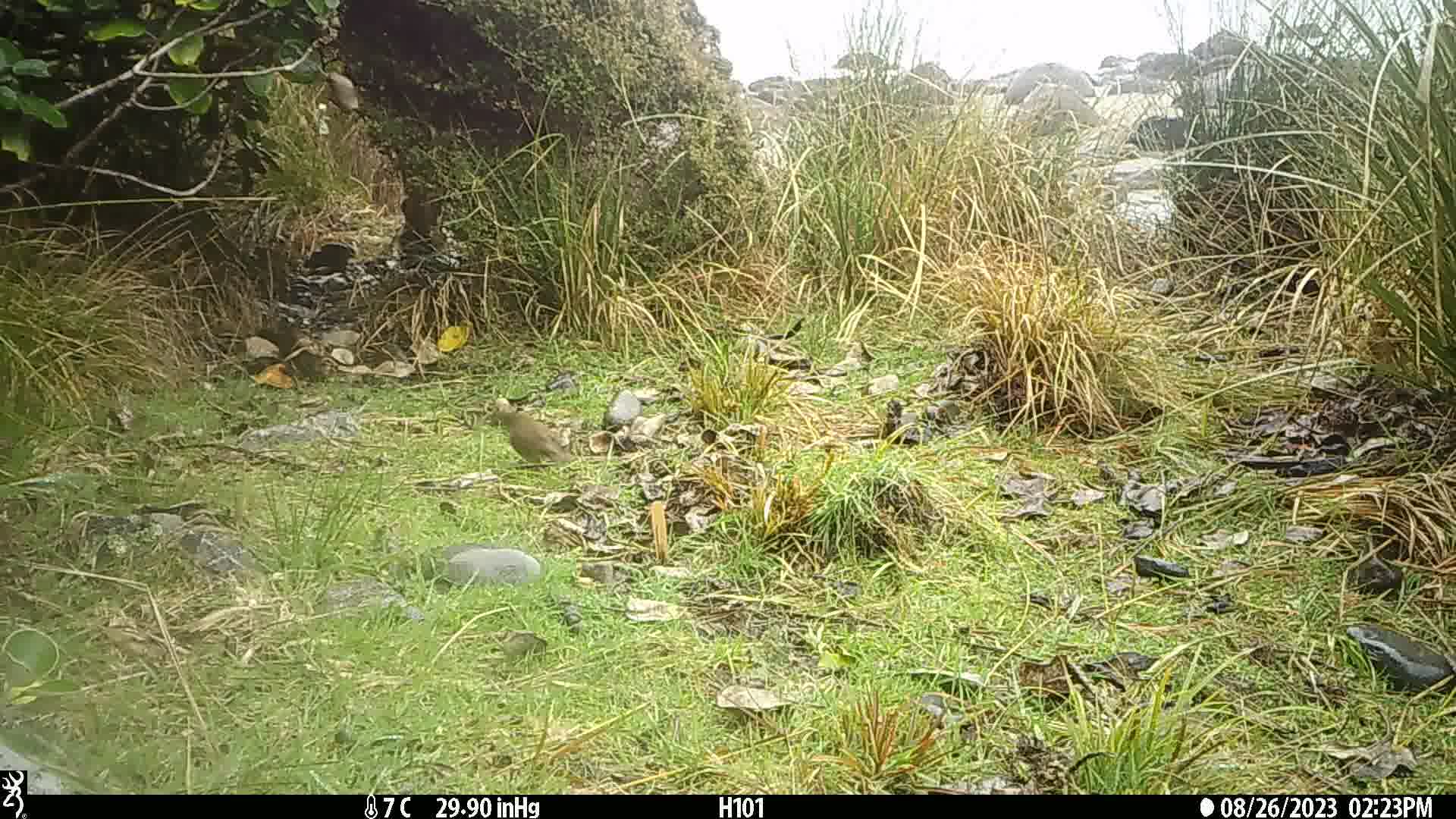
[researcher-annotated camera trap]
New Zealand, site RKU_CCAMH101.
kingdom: Animalia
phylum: Chordata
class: Aves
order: Passeriformes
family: Turdidae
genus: Turdus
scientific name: Turdus philomelos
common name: song thrush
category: thrush